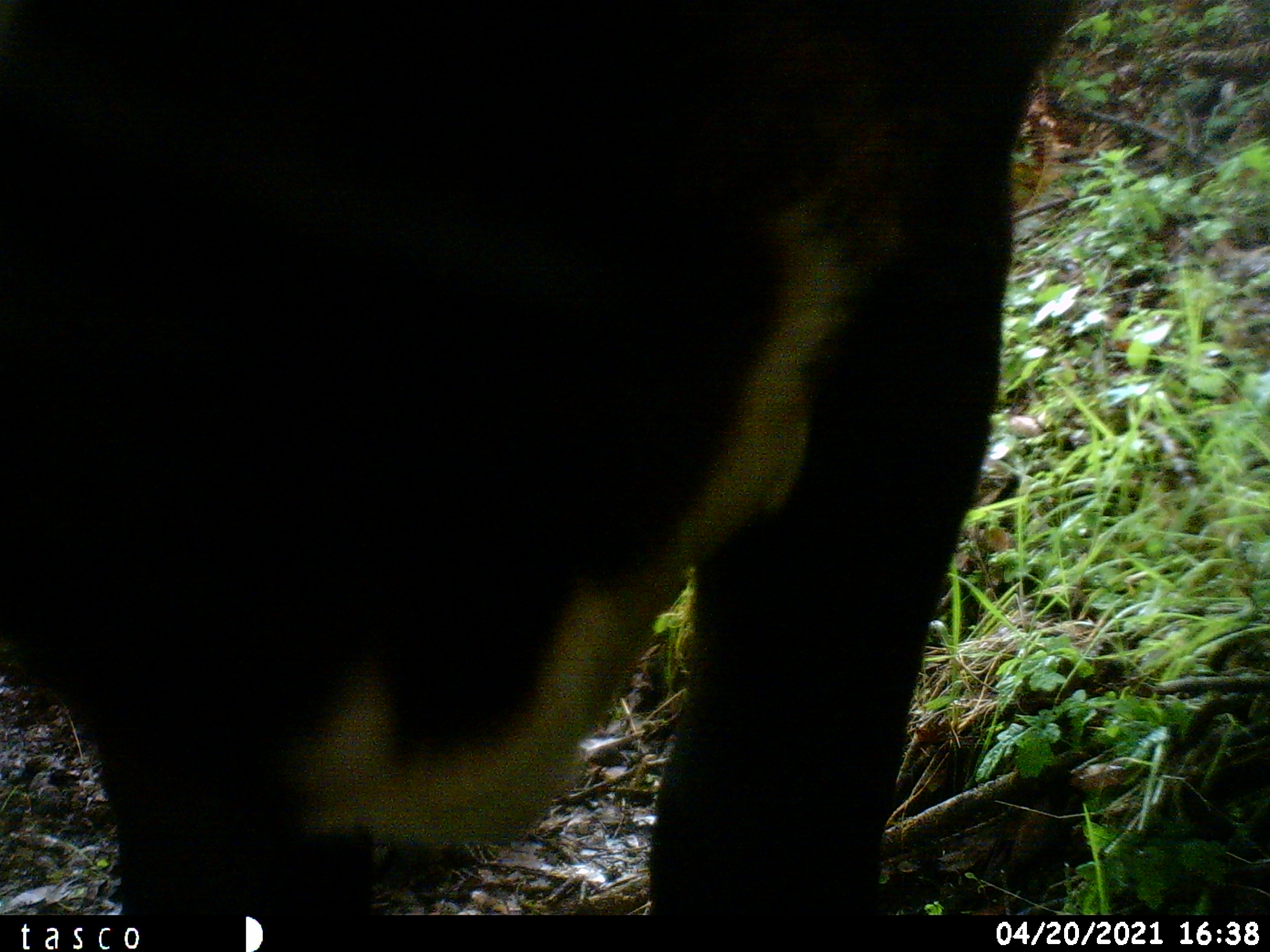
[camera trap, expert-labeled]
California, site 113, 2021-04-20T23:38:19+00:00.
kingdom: Animalia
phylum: Chordata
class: Mammalia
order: Artiodactyla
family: Bovidae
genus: Bos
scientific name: Bos taurus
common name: domestic cattle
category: cattle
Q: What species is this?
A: Cattle (domestic cattle) (Bos taurus).